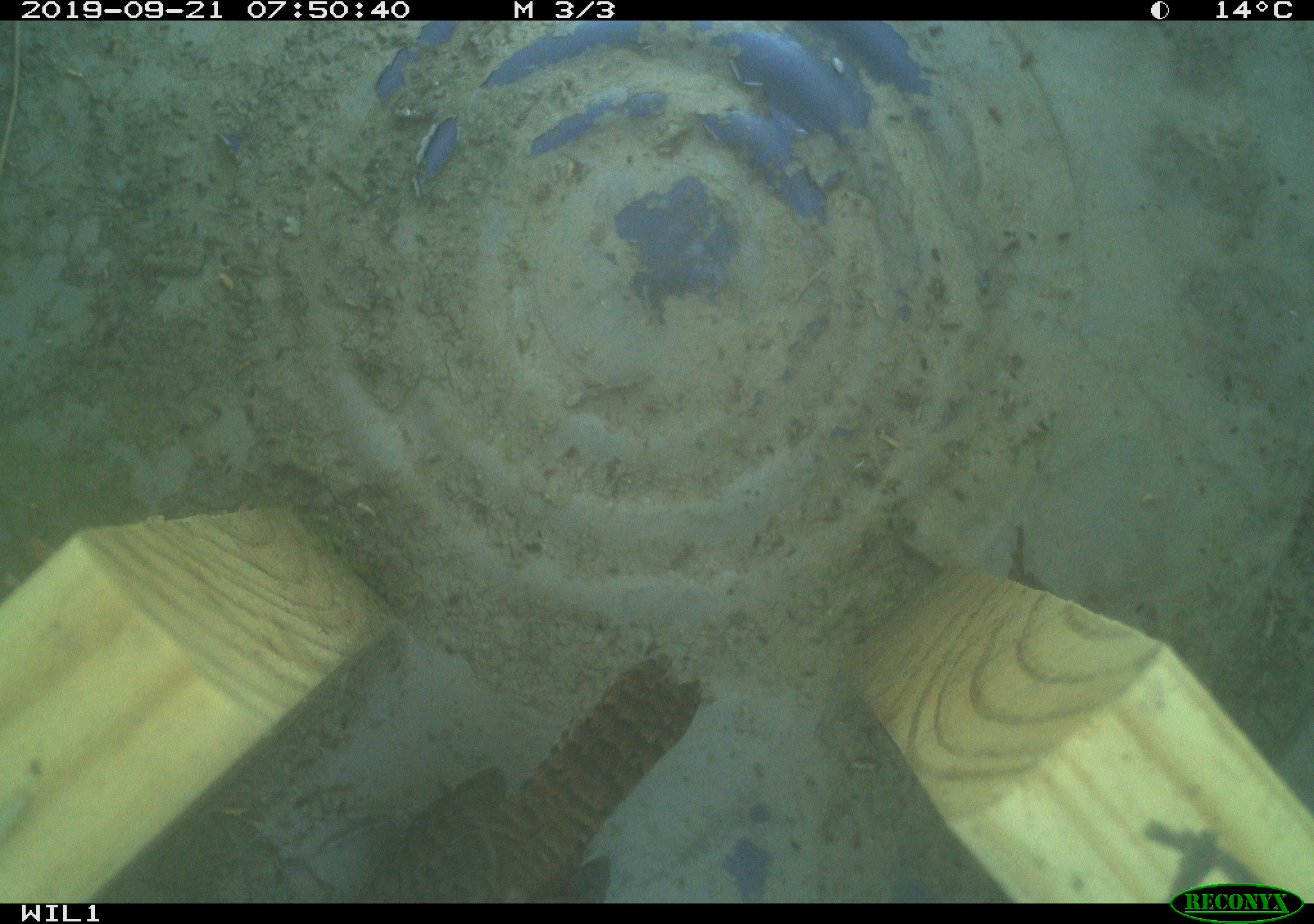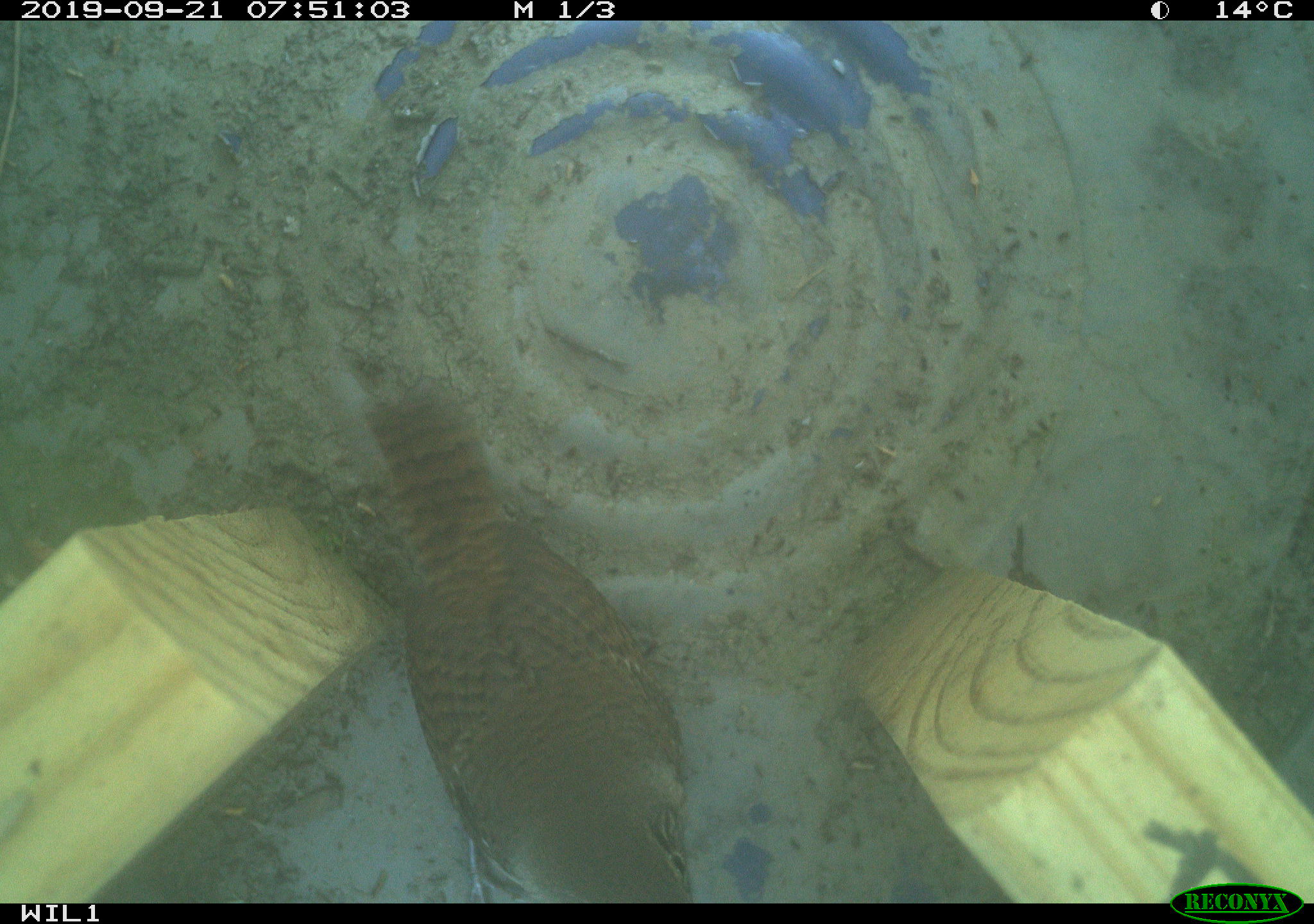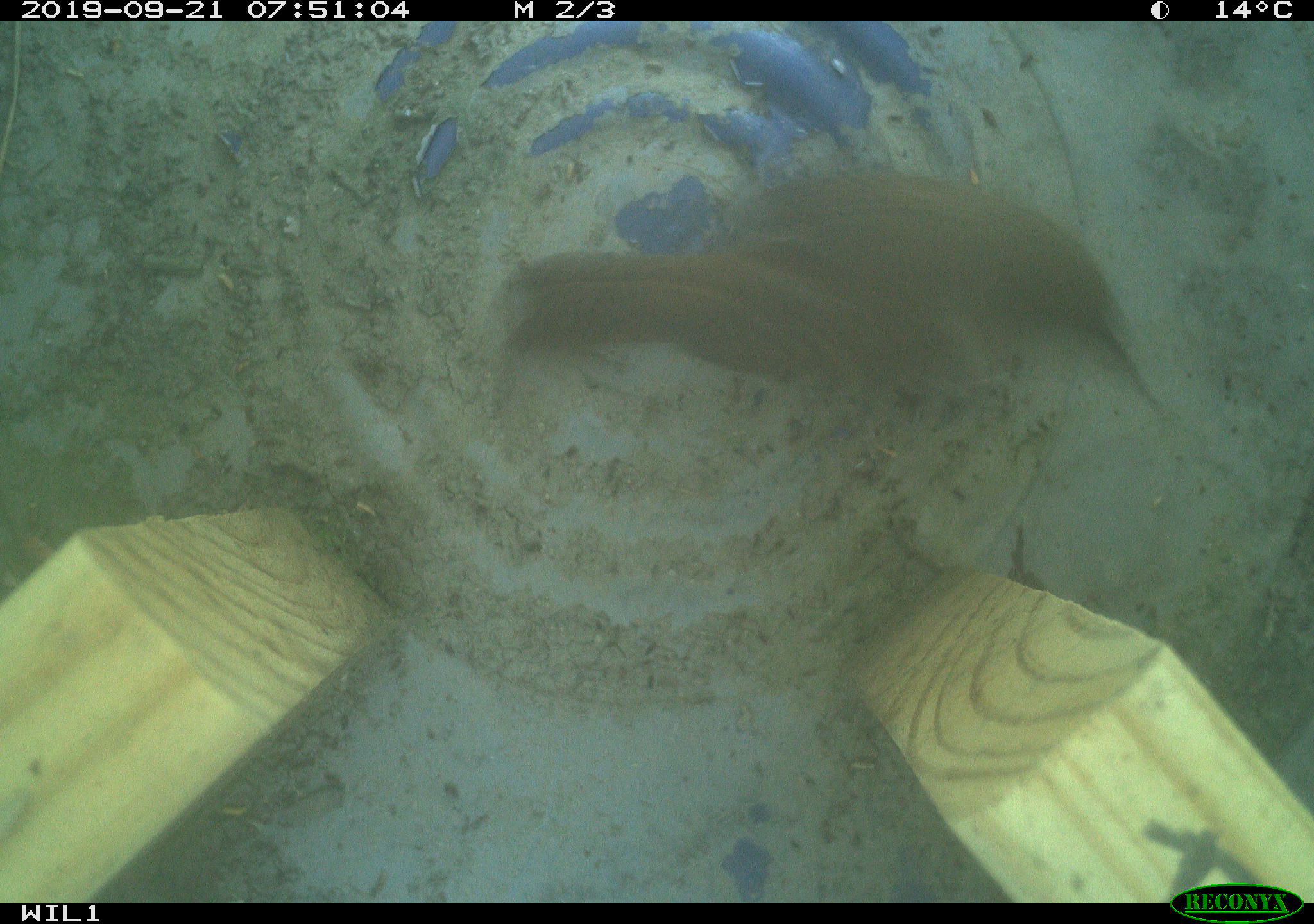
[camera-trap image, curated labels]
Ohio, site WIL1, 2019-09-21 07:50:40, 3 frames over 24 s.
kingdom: Animalia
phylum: Chordata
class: Aves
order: Passeriformes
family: Troglodytidae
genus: Troglodytes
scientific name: Troglodytes aedon aedon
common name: northern house wren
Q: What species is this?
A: Northern house wren (Troglodytes aedon aedon).